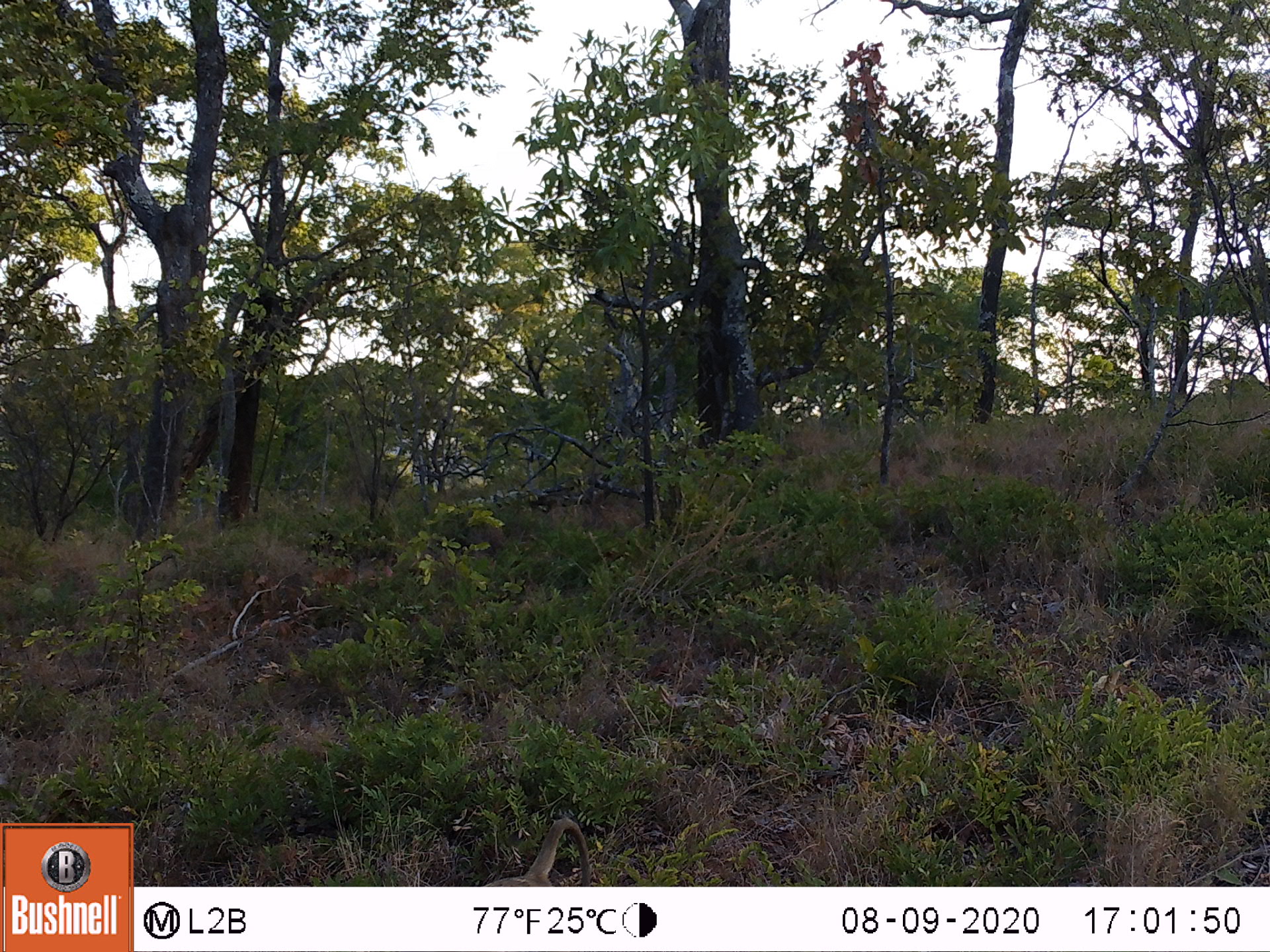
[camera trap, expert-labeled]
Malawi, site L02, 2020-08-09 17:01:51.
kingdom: Animalia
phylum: Chordata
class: Mammalia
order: Primates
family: Cercopithecidae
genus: Papio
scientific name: Papio cynocephalus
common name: yellow baboon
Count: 1.